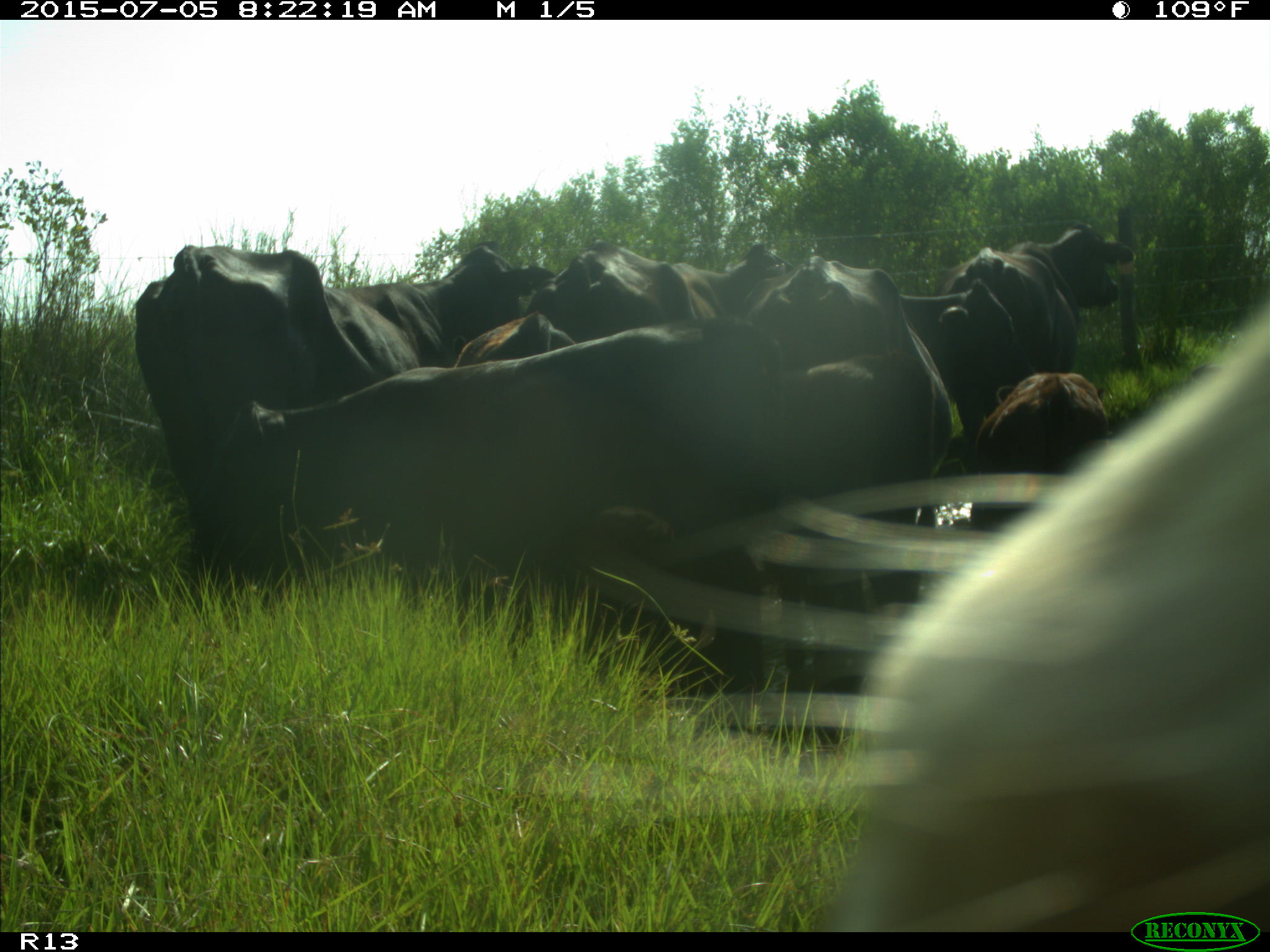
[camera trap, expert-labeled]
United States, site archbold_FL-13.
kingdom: Animalia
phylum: Chordata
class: Mammalia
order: Artiodactyla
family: Bovidae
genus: Bos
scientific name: Bos taurus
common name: domestic cow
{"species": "Bos taurus (domestic cow)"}